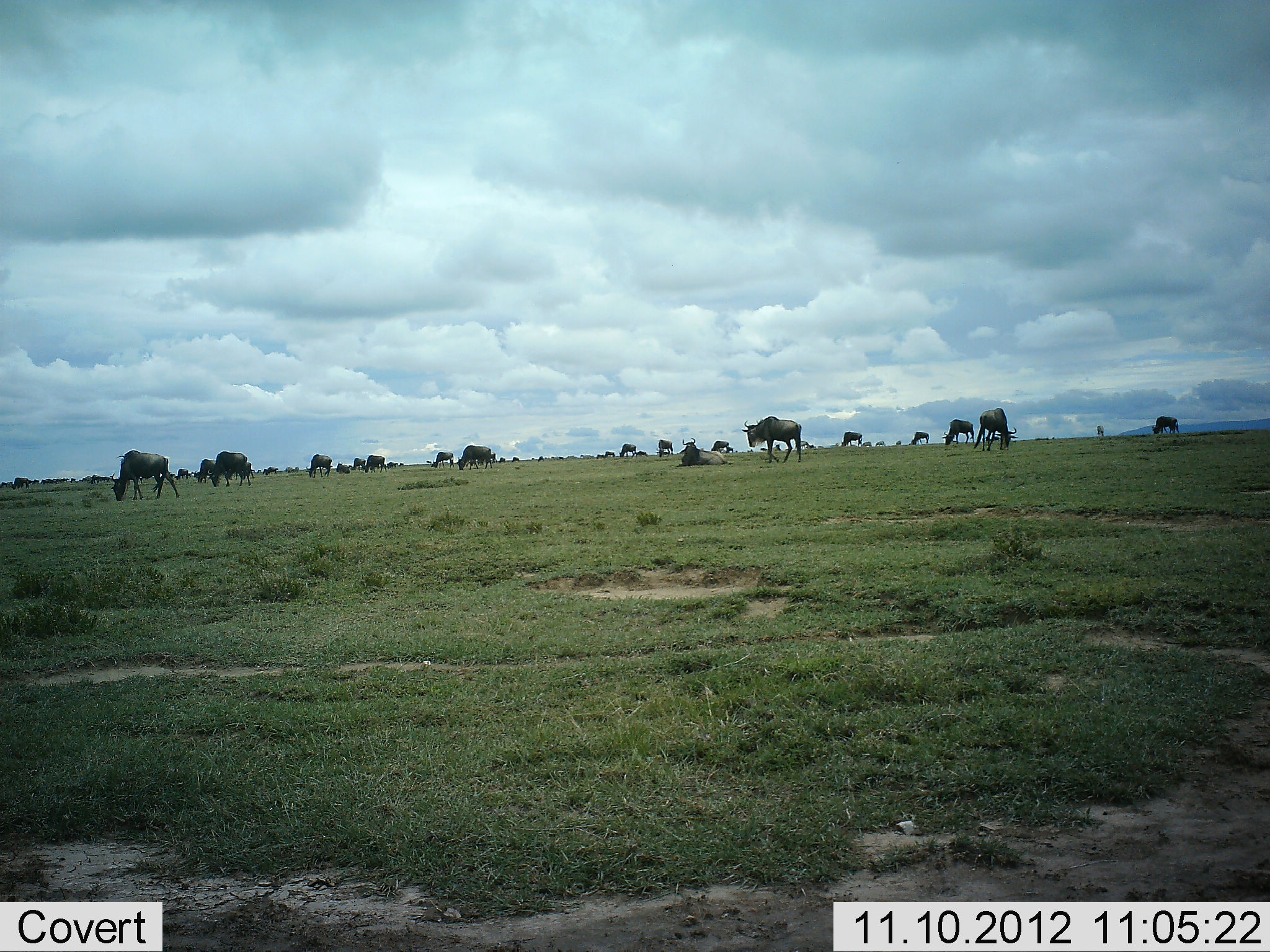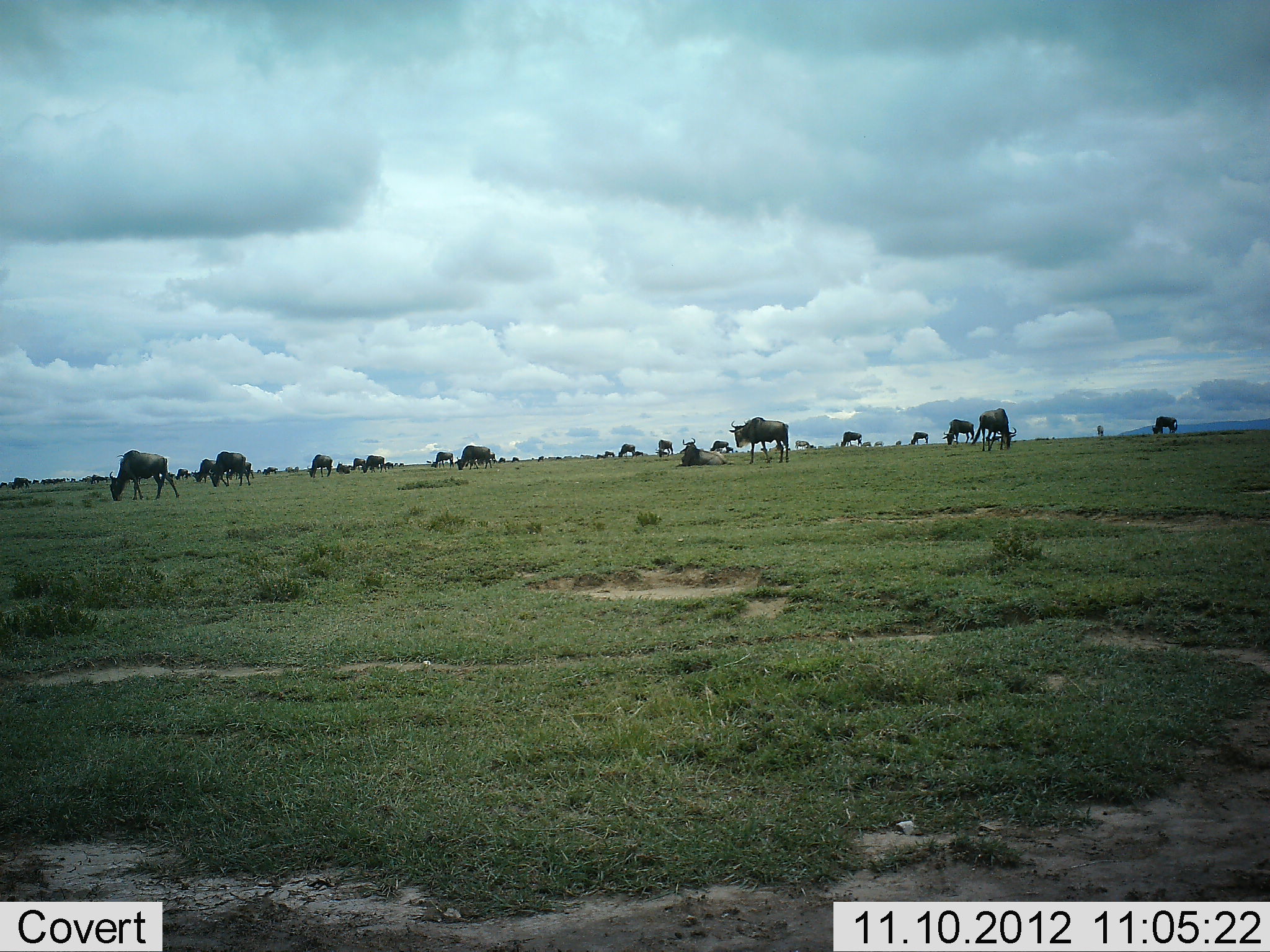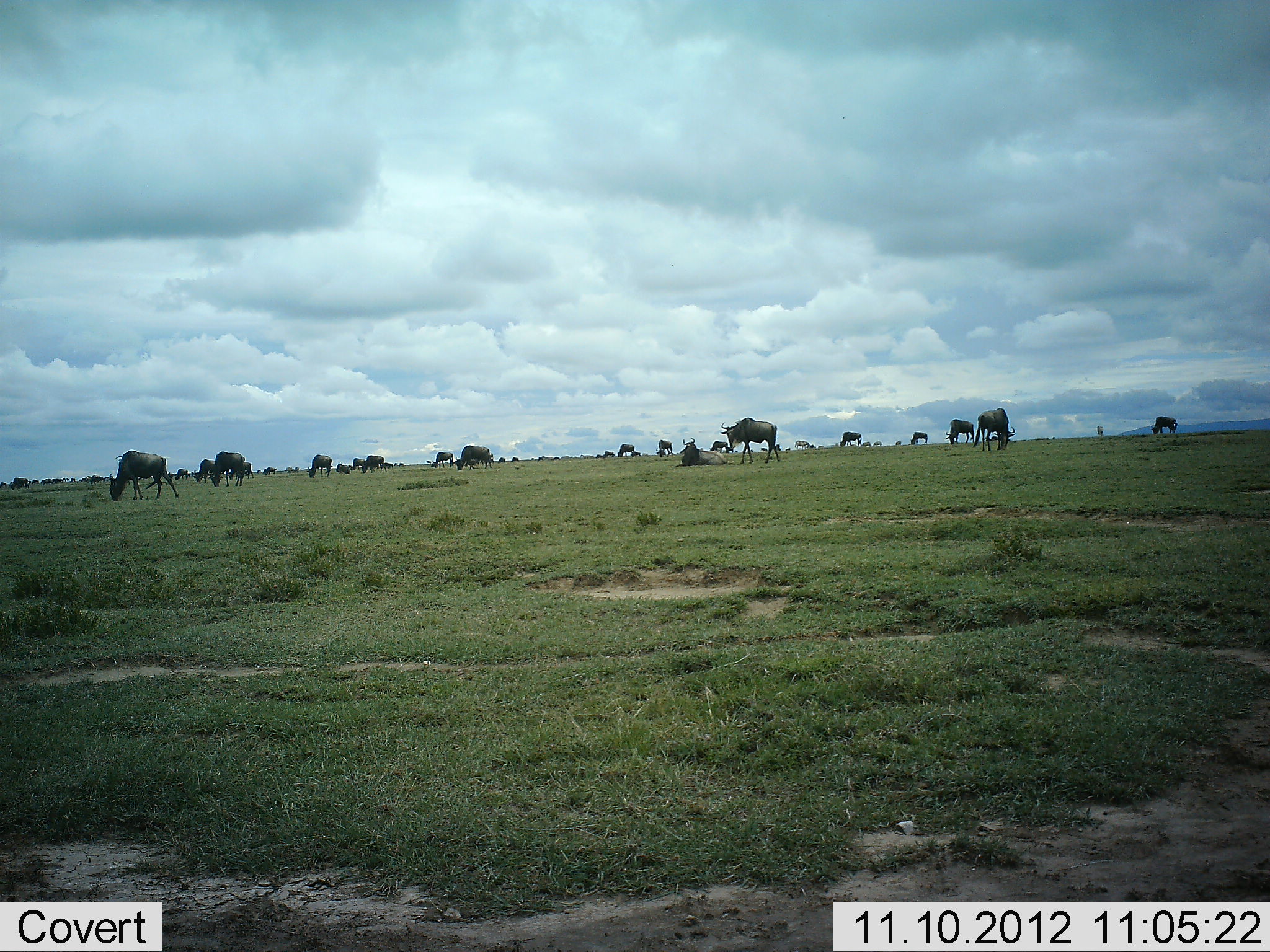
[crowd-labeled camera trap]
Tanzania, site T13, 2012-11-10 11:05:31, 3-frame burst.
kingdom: Animalia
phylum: Chordata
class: Mammalia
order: Artiodactyla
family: Bovidae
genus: Connochaetes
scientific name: Connochaetes taurinus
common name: blue wildebeest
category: wildebeest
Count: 11-50.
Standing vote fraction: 50%.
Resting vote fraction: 50%.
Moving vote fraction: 30%.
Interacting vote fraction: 10%.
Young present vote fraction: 0%.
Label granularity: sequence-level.